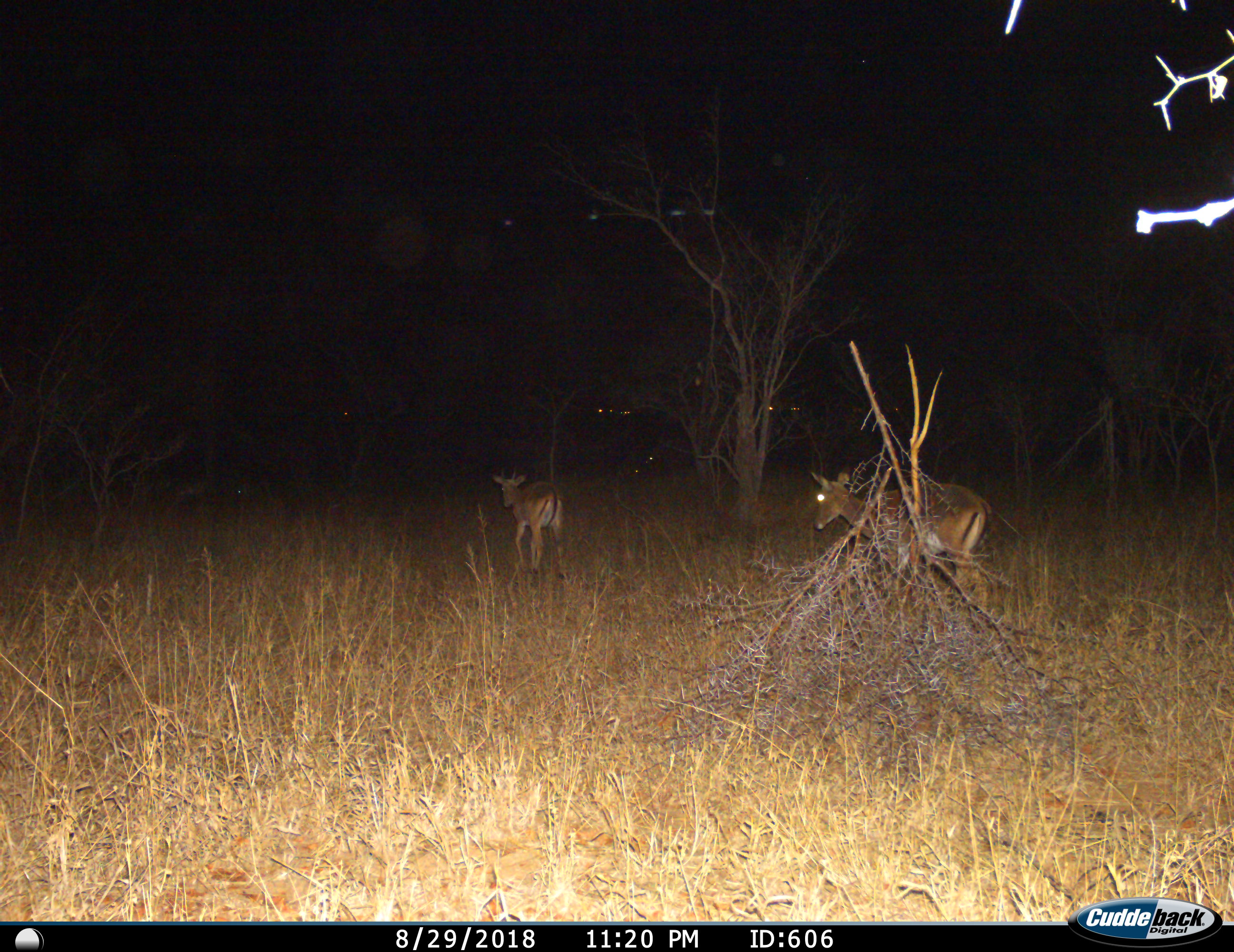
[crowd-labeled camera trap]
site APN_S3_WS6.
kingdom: Animalia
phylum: Chordata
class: Mammalia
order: Artiodactyla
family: Bovidae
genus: Aepyceros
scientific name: Aepyceros melampus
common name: impala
Impala (Aepyceros melampus), count 2. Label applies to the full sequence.